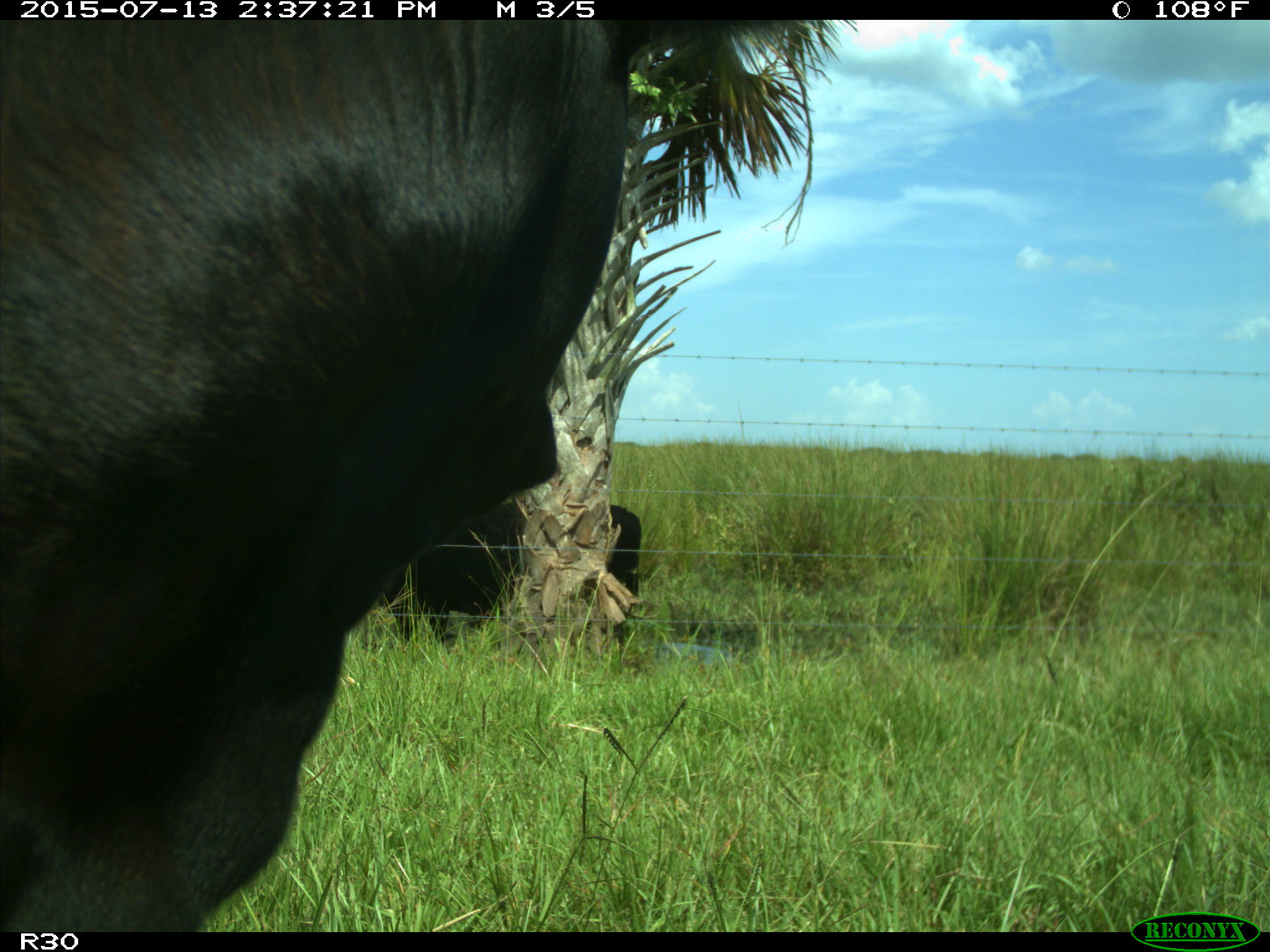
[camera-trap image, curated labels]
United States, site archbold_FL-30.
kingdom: Animalia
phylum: Chordata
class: Mammalia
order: Artiodactyla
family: Bovidae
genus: Bos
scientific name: Bos taurus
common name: domestic cow